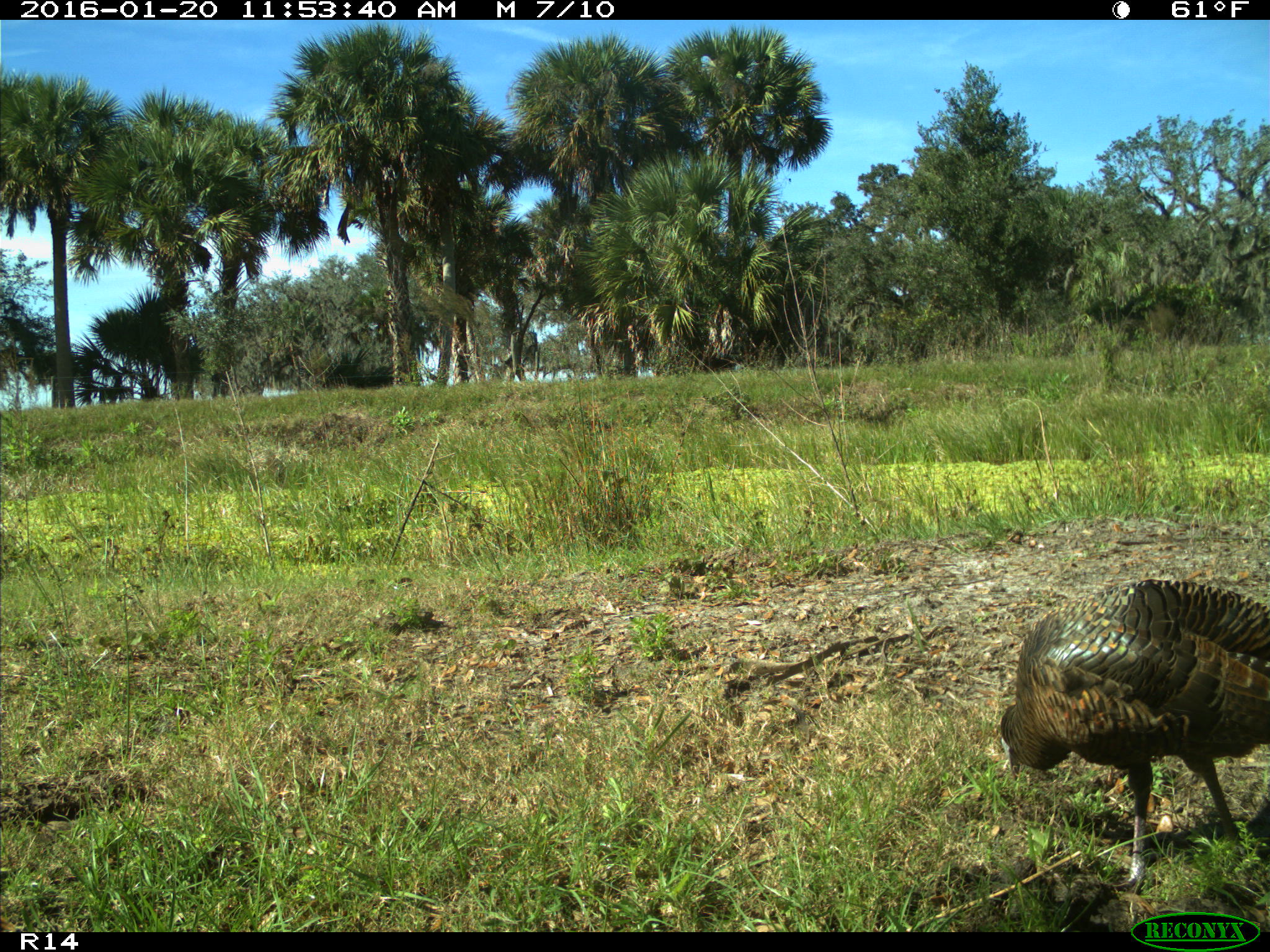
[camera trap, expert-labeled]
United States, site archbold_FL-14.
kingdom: Animalia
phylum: Chordata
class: Aves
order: Galliformes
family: Phasianidae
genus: Meleagris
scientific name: Meleagris gallopavo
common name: wild turkey